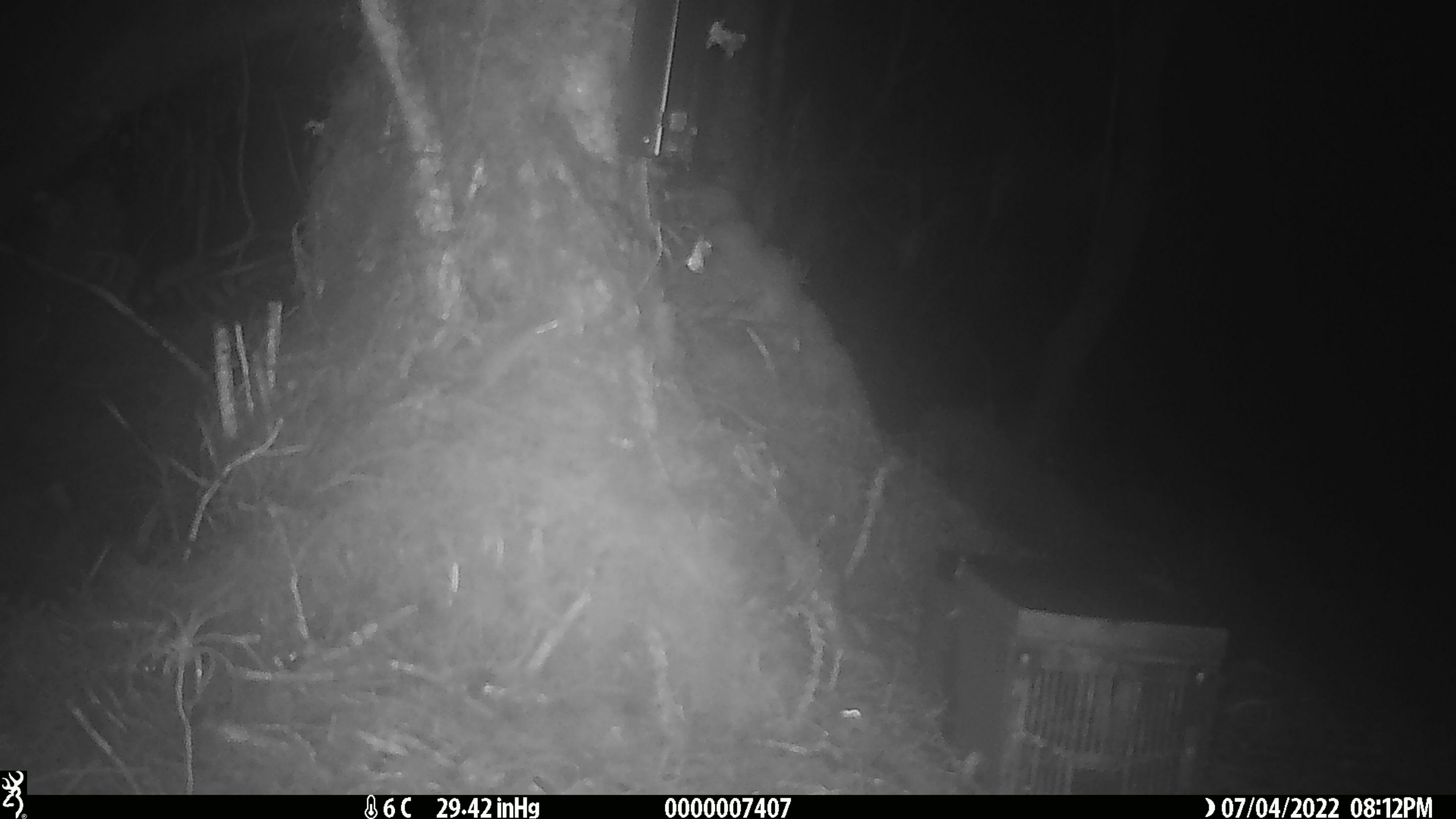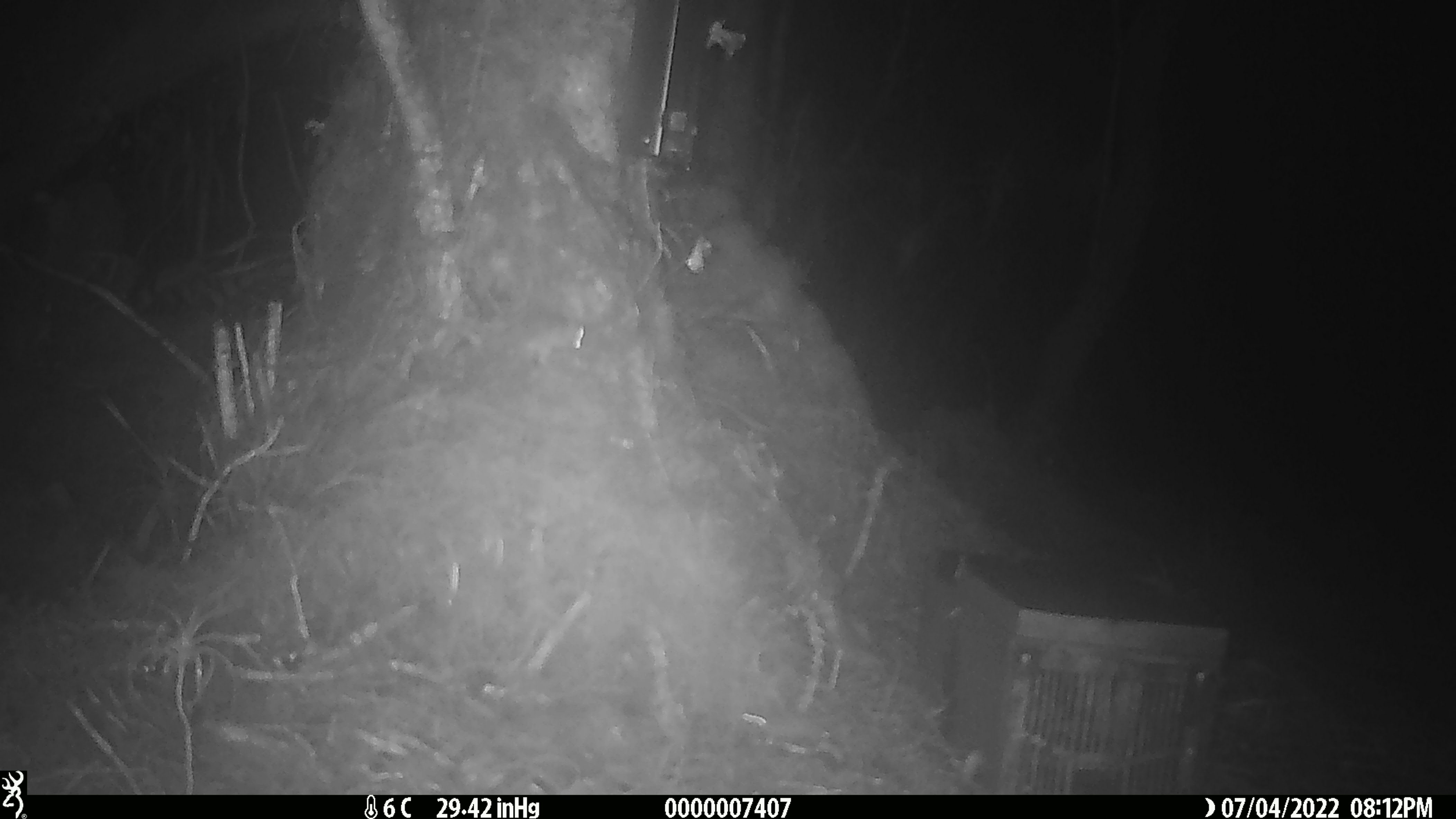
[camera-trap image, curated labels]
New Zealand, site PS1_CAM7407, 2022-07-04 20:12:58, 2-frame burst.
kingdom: Animalia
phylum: Chordata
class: Mammalia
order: Rodentia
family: Muridae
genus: Mus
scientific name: Mus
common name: mouse